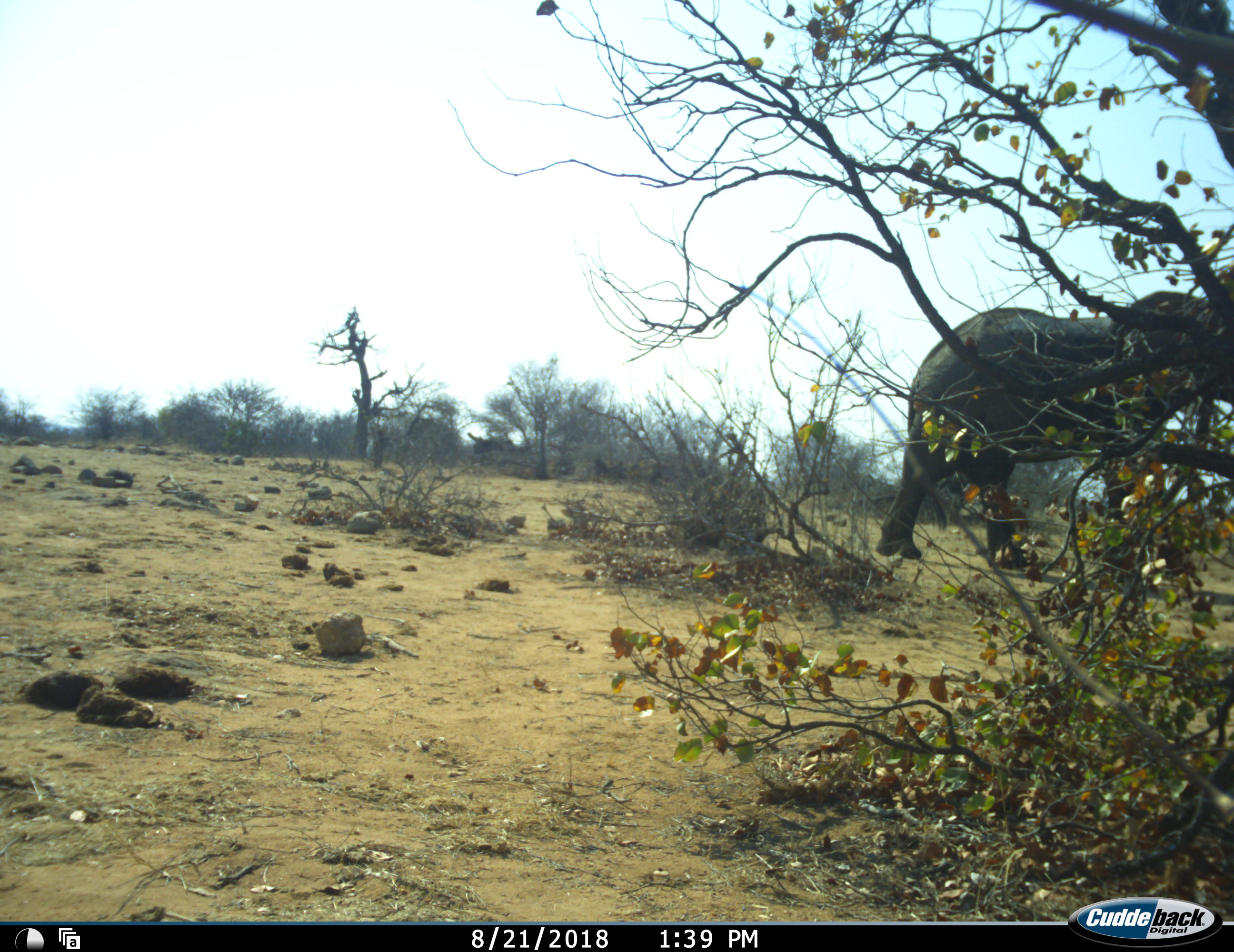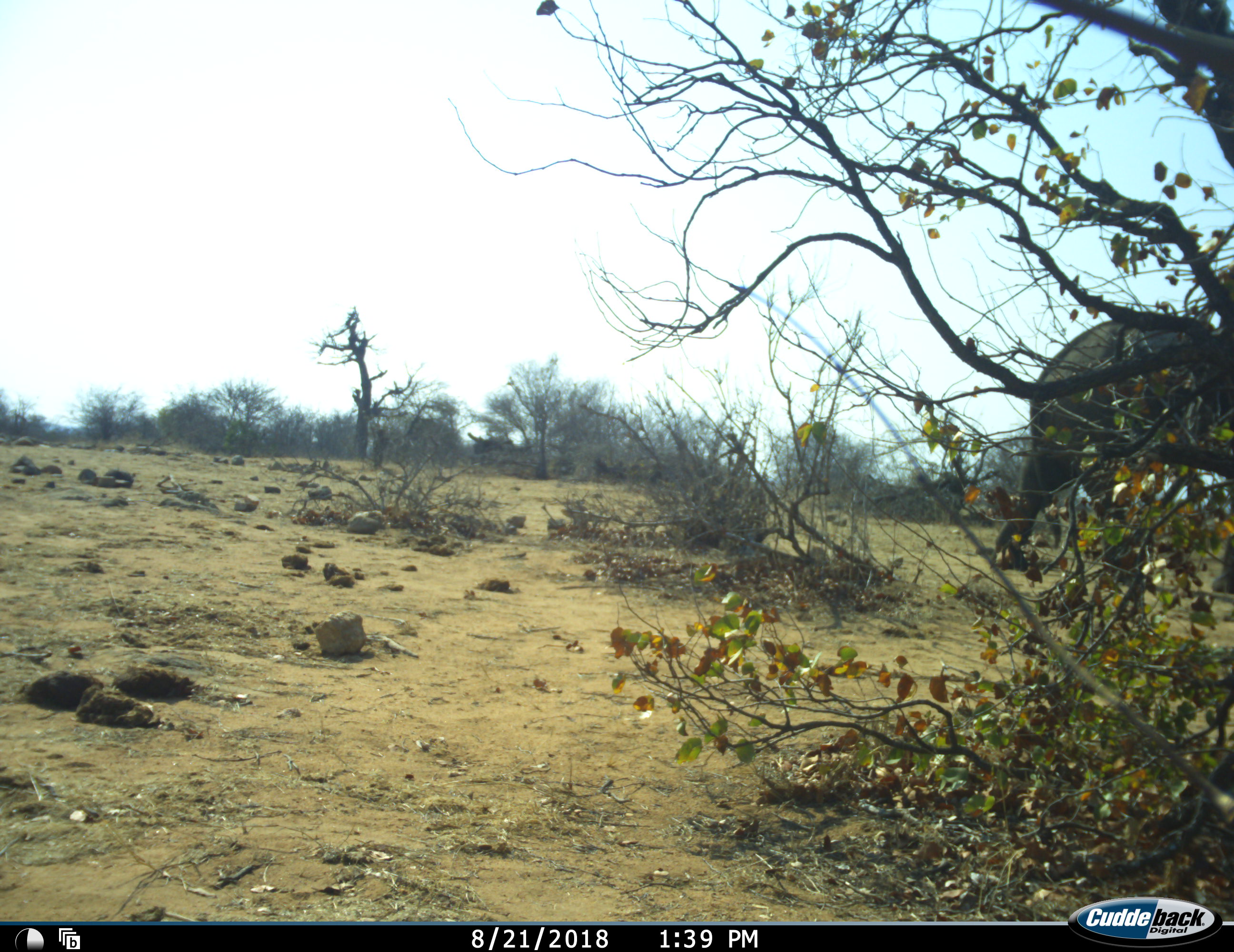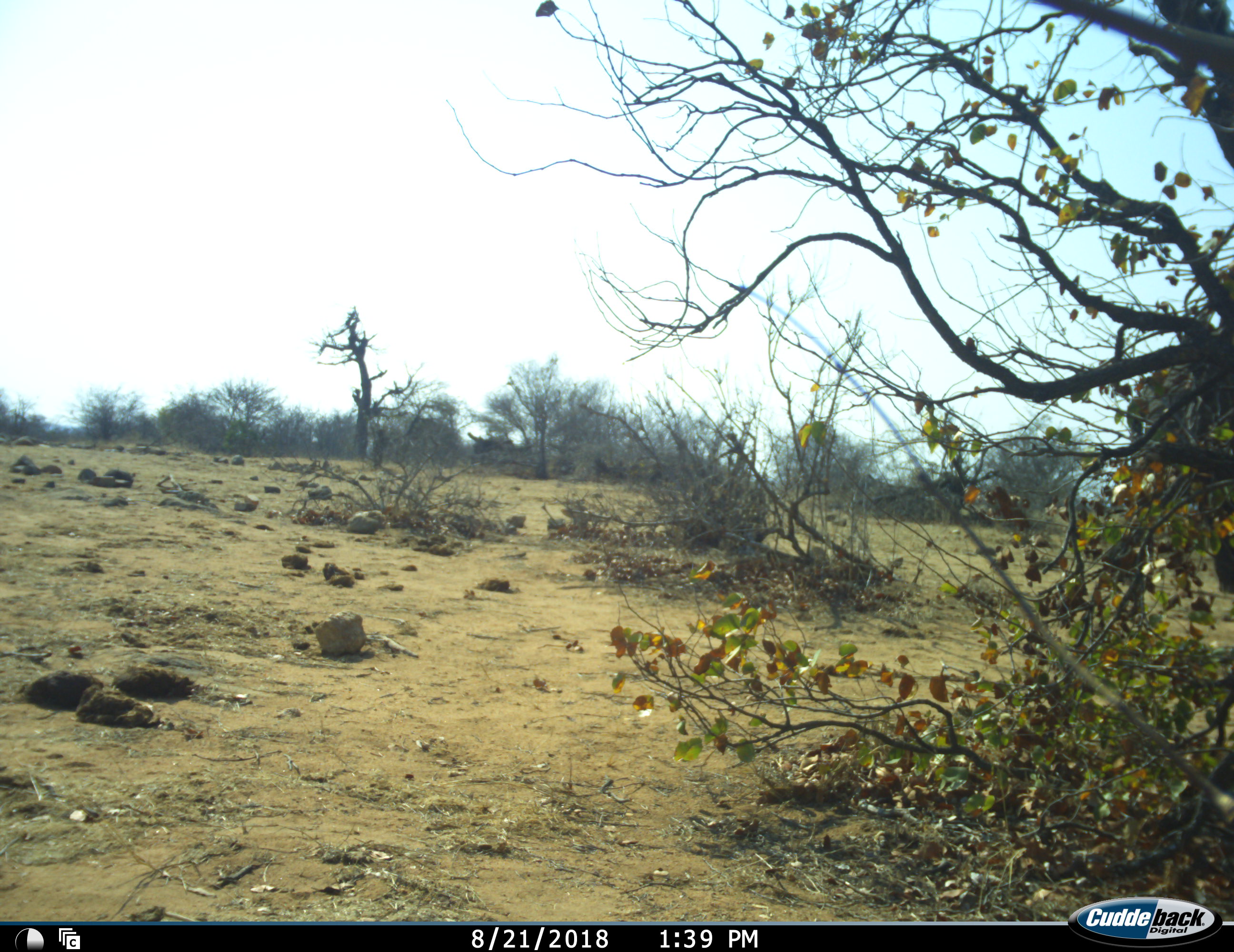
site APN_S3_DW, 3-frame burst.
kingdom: Animalia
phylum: Chordata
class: Mammalia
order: Proboscidea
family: Elephantidae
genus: Loxodonta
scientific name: Loxodonta africana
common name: african bush elephant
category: elephant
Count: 1.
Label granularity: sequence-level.